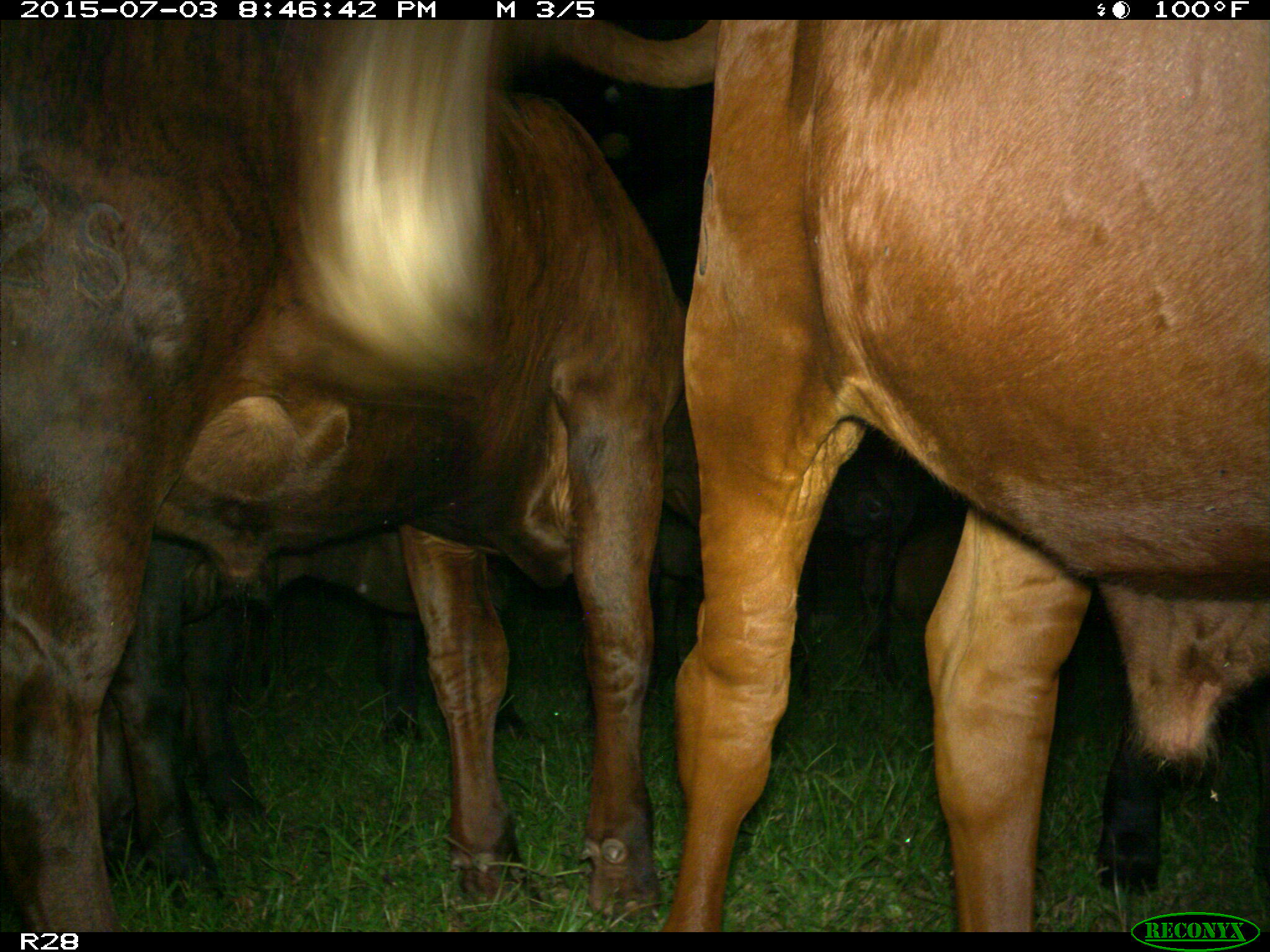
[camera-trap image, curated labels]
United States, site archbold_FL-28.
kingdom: Animalia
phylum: Chordata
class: Mammalia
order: Artiodactyla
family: Bovidae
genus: Bos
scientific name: Bos taurus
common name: domestic cow